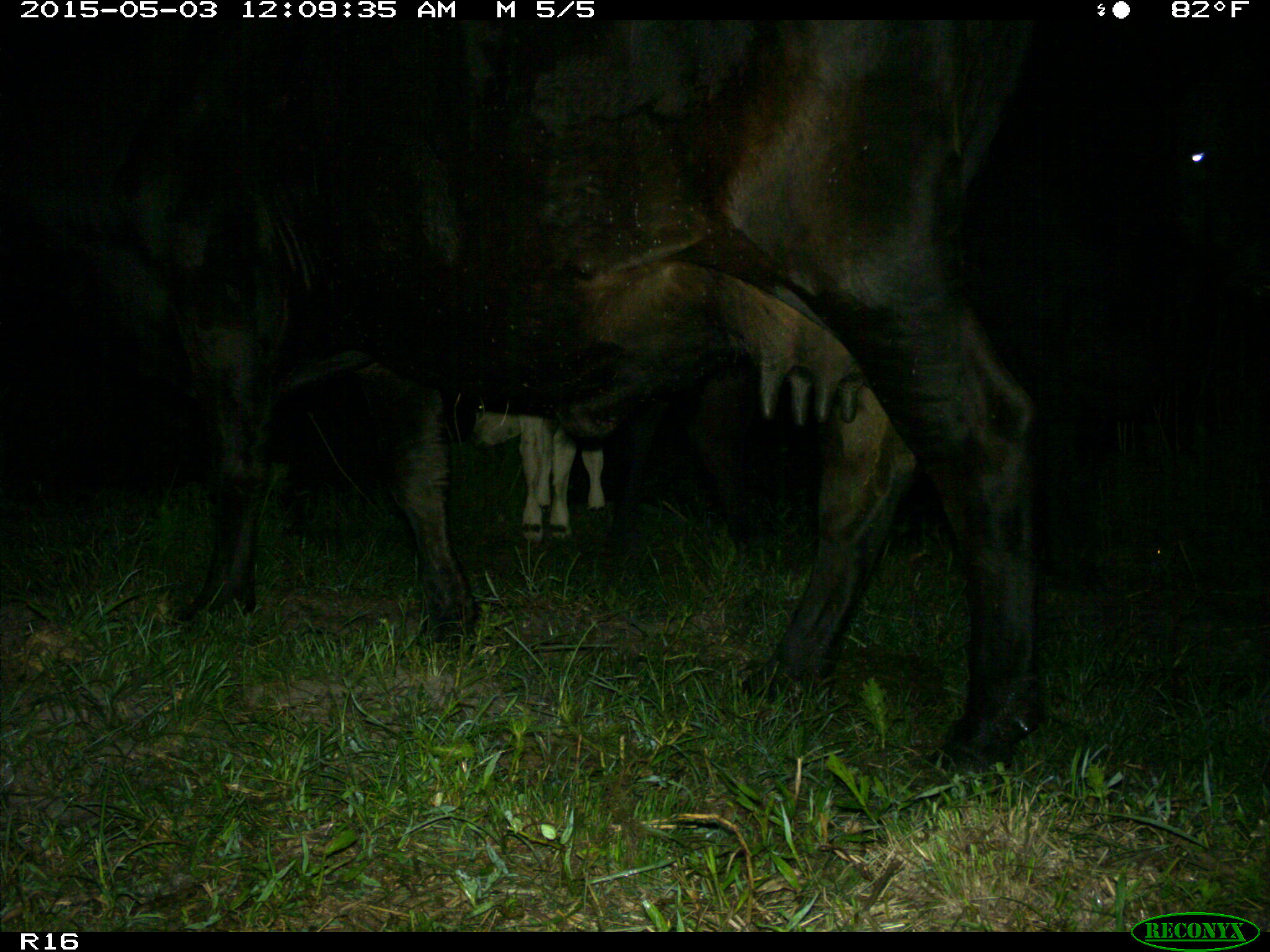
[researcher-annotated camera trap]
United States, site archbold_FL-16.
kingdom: Animalia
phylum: Chordata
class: Mammalia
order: Artiodactyla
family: Bovidae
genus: Bos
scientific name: Bos taurus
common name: domestic cow